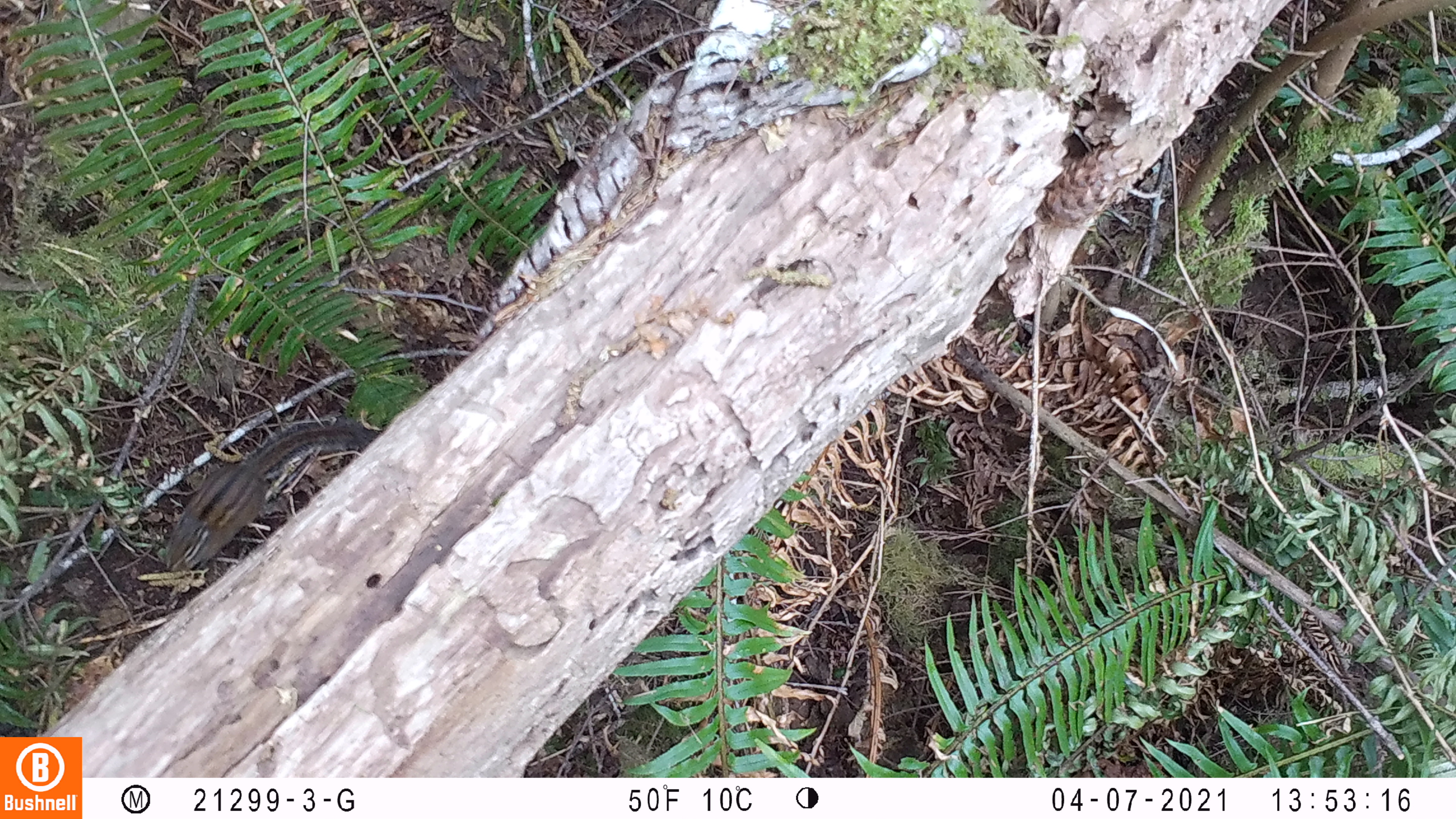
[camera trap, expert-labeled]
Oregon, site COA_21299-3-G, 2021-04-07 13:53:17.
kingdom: Animalia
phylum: Chordata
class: Mammalia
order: Rodentia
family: Sciuridae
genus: Neotamias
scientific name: Neotamias townsendii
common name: townsend's chipmunk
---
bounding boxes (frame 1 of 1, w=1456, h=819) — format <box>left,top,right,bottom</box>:
townsend's chipmunk: <box>157,408,371,566</box>